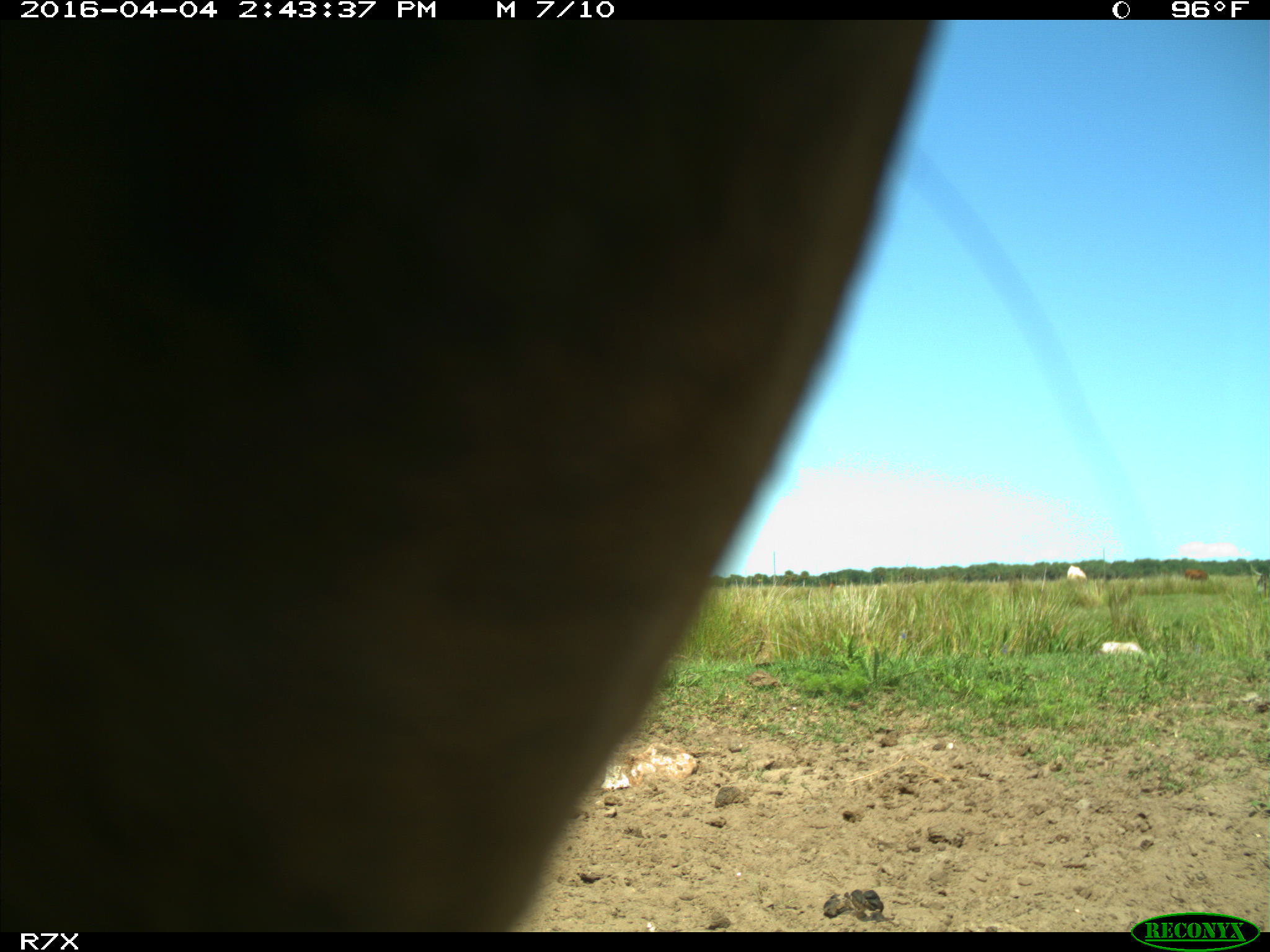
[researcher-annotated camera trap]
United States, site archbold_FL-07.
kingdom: Animalia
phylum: Chordata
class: Mammalia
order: Artiodactyla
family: Bovidae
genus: Bos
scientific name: Bos taurus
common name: domestic cow